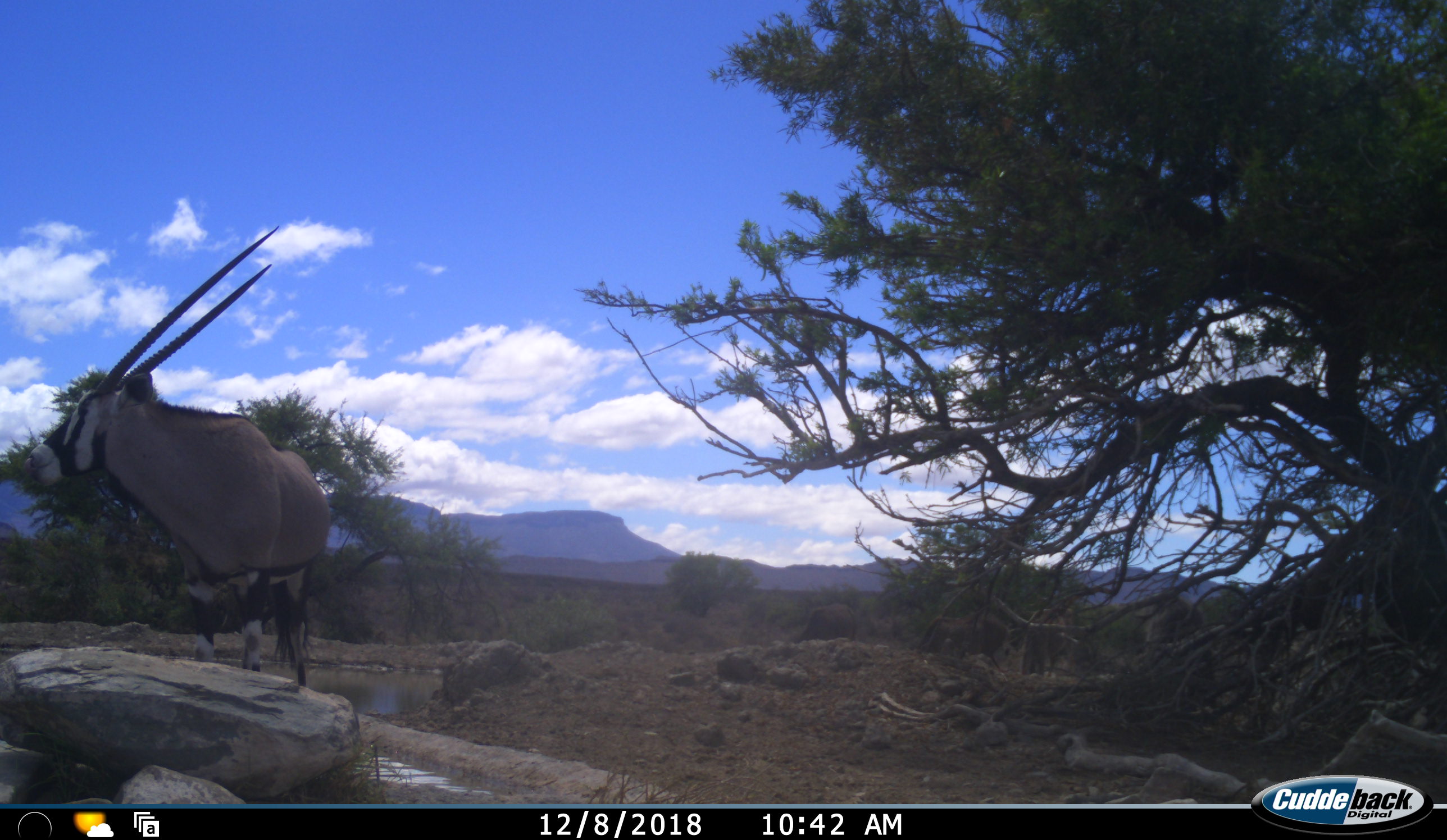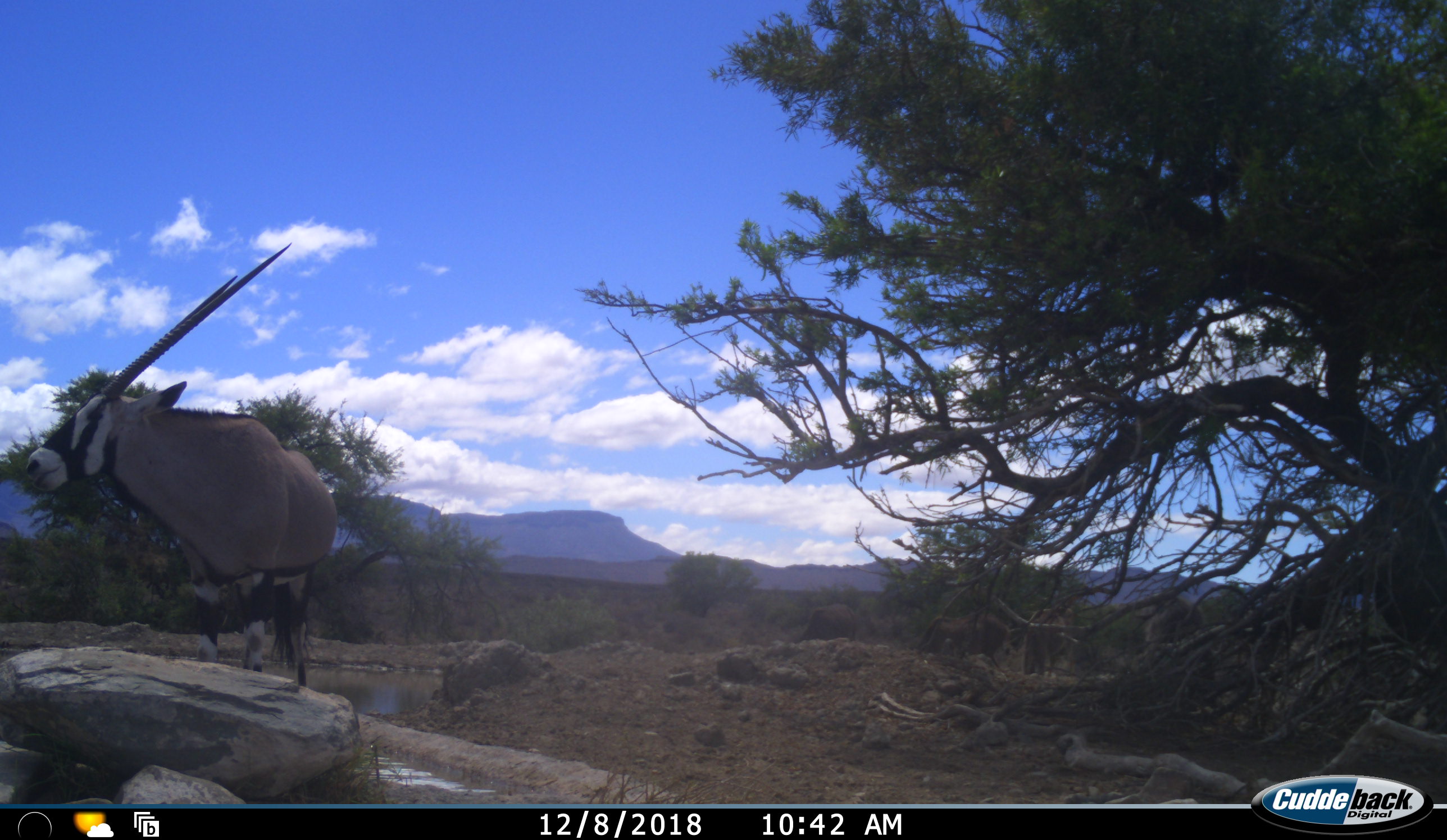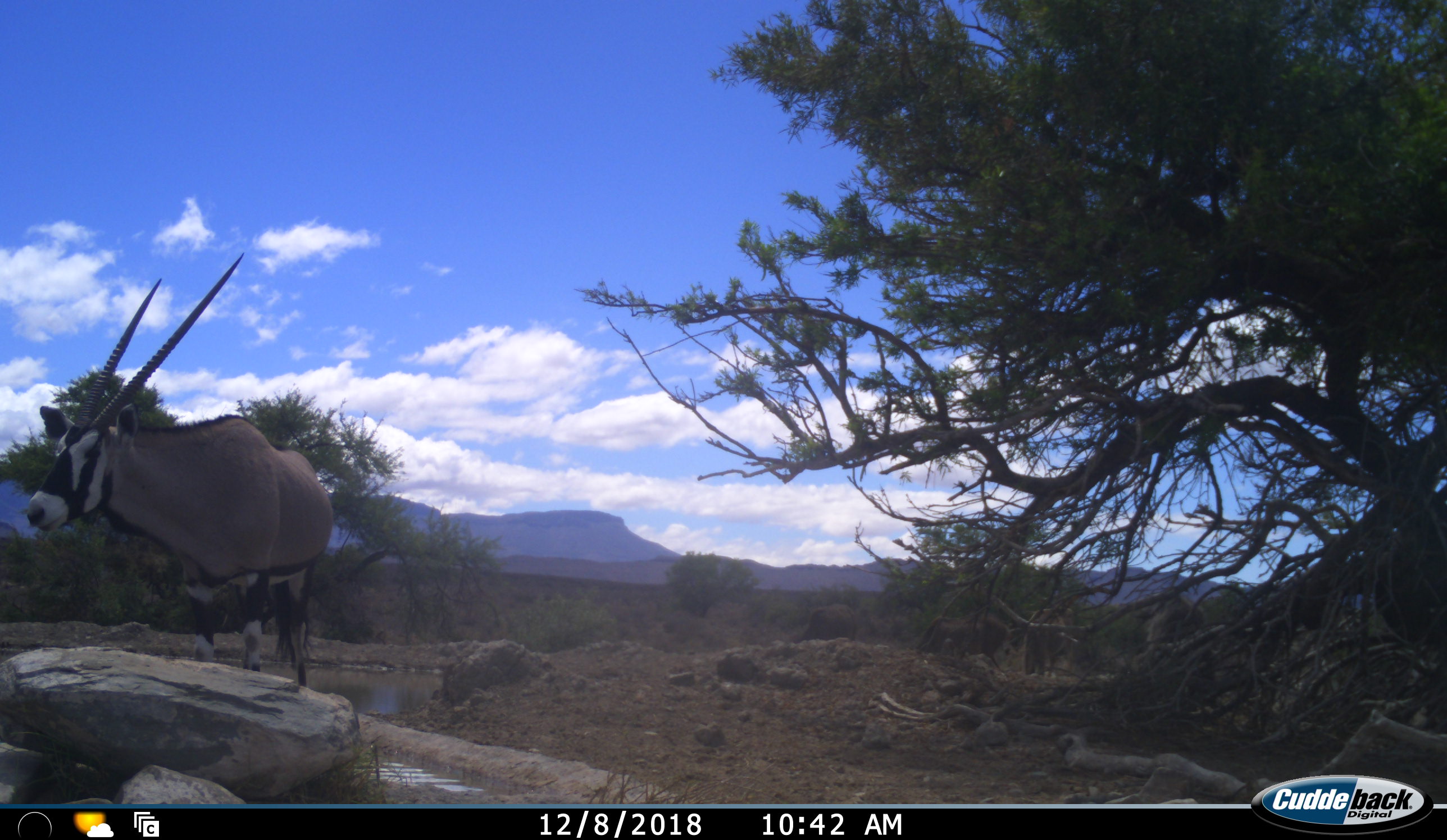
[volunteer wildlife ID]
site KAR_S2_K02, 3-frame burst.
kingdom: Animalia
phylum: Chordata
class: Mammalia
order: Artiodactyla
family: Bovidae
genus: Oryx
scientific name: Oryx gazella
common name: gemsbok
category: oryx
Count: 1.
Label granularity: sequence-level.